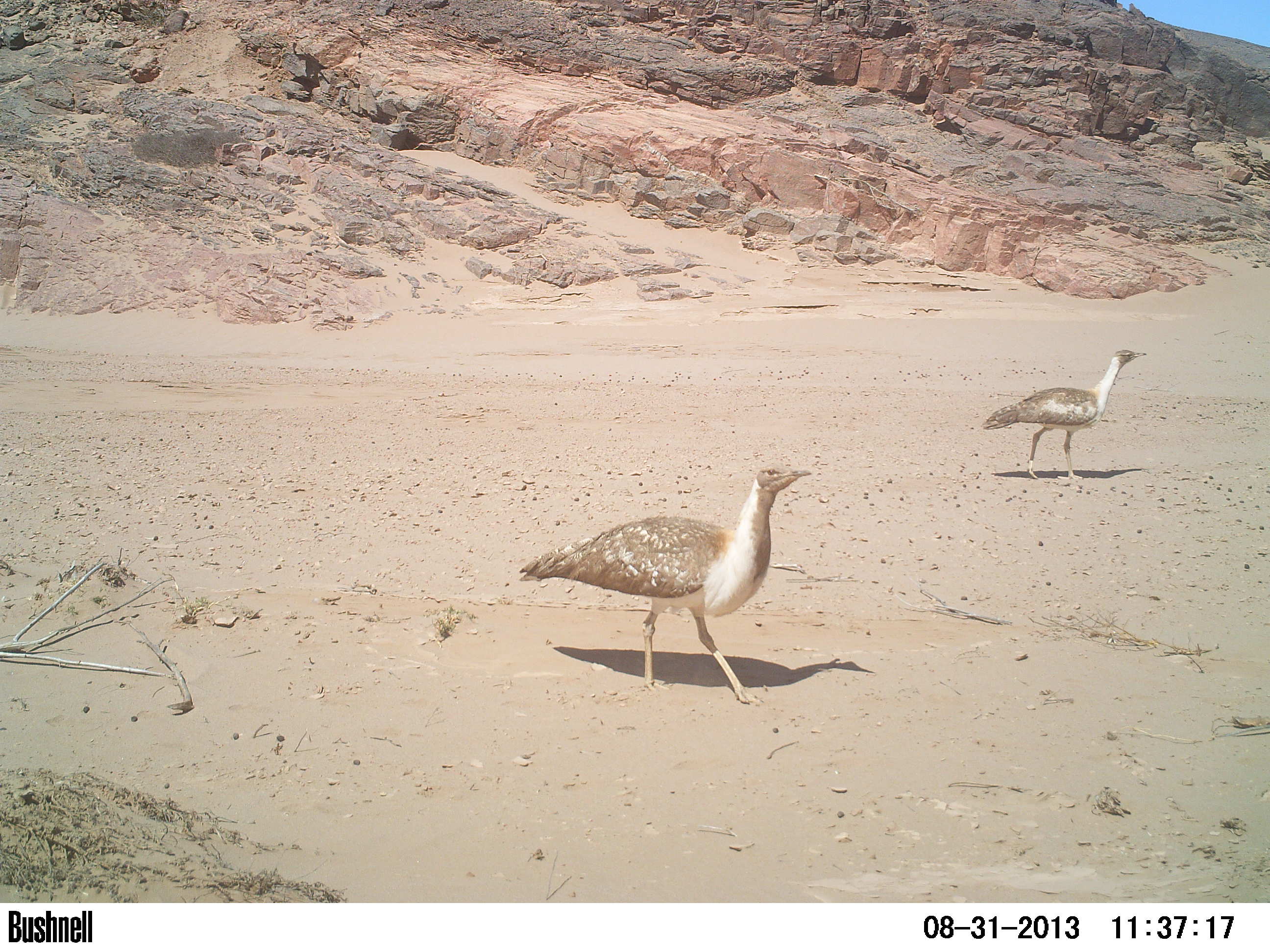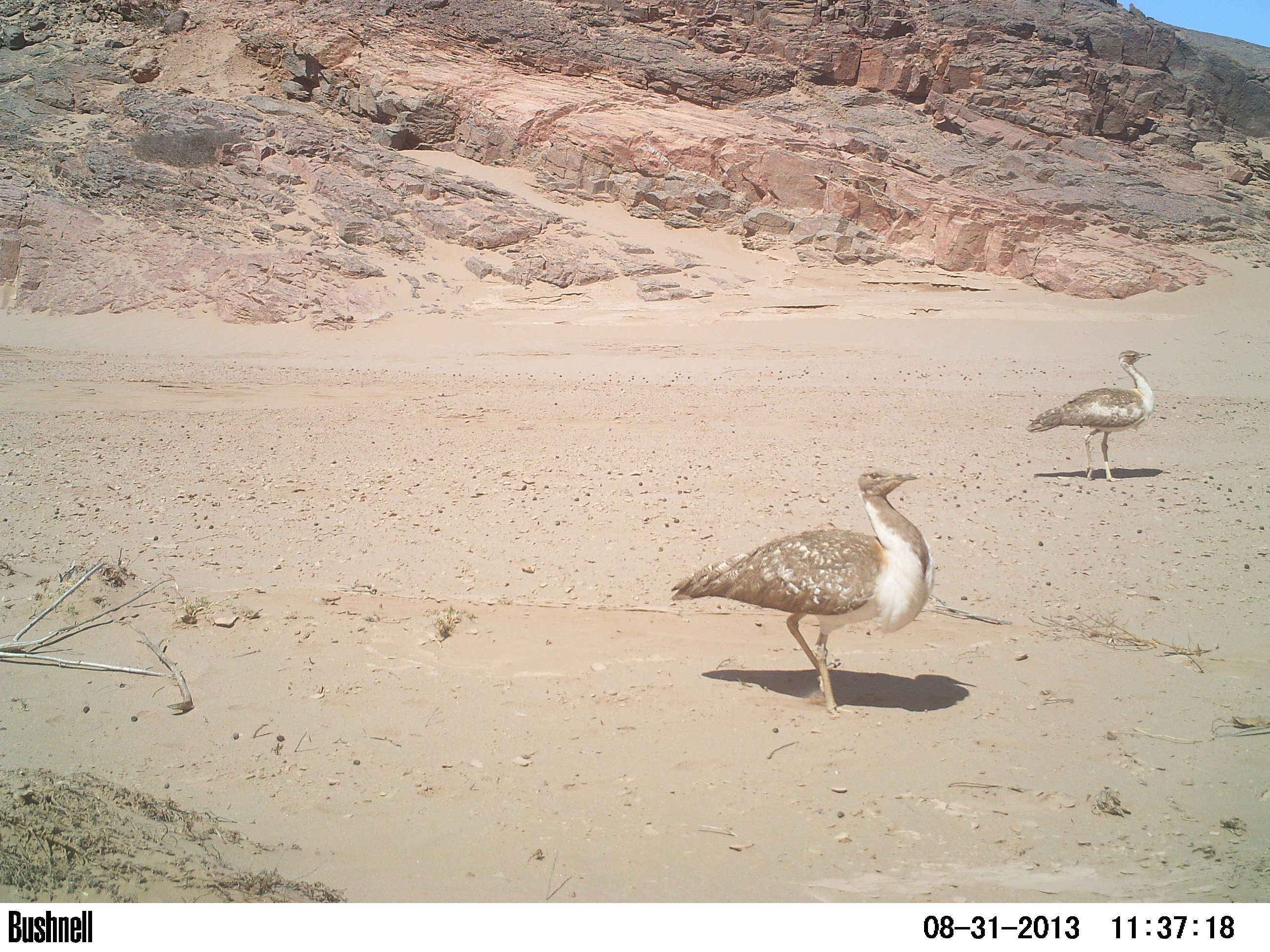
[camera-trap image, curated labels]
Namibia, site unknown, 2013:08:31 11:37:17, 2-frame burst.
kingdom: Animalia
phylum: Chordata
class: Aves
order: Otidiformes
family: Otididae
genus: Neotis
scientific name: Neotis ludwigii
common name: ludwig's bustard